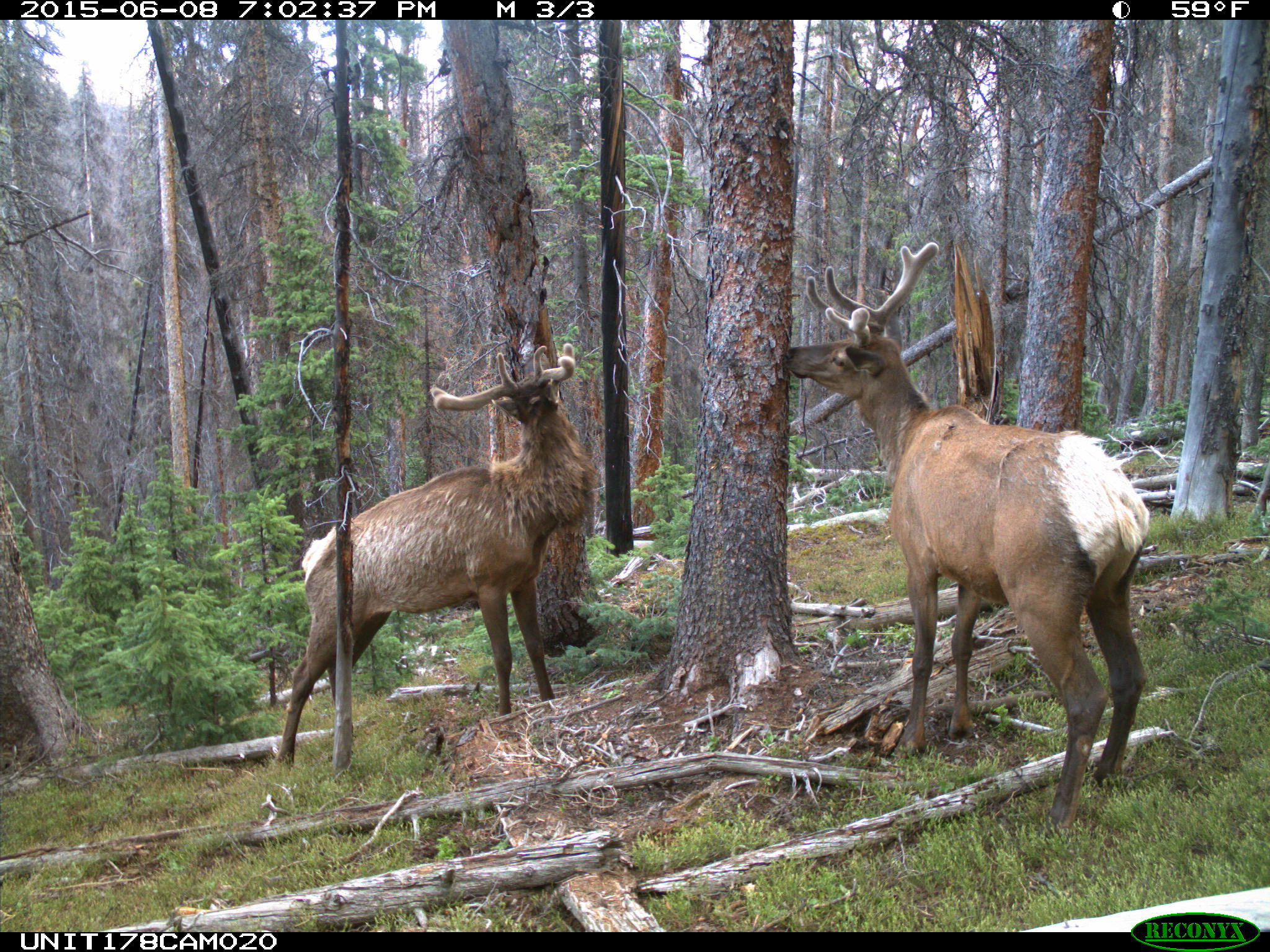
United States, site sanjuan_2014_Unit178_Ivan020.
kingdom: Animalia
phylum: Chordata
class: Mammalia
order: Artiodactyla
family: Cervidae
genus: Cervus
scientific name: Cervus elaphus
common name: red deer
Cervus elaphus (red deer).